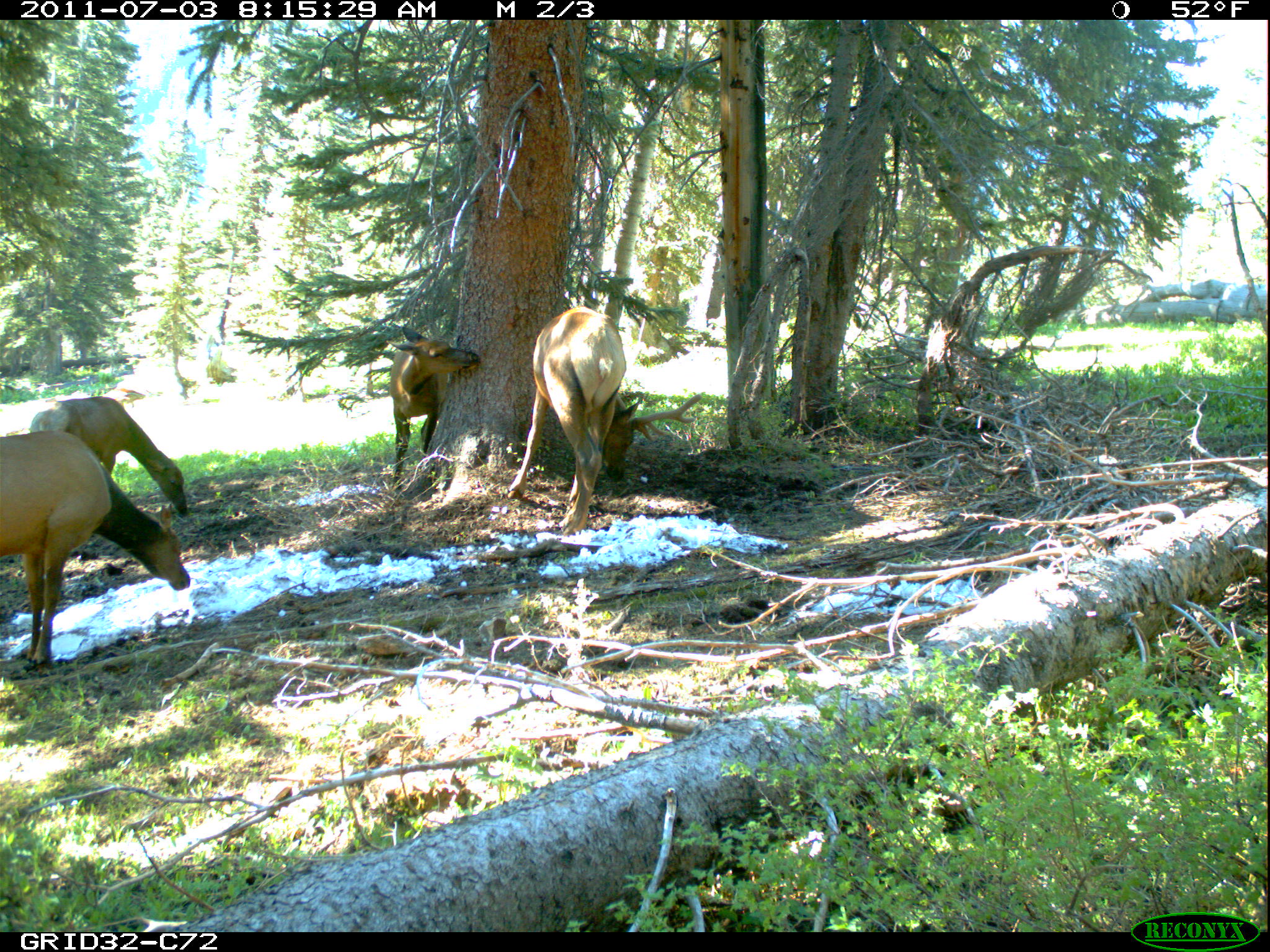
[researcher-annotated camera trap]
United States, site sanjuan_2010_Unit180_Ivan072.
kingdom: Animalia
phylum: Chordata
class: Mammalia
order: Artiodactyla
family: Cervidae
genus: Cervus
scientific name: Cervus elaphus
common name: red deer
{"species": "Cervus elaphus (red deer)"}